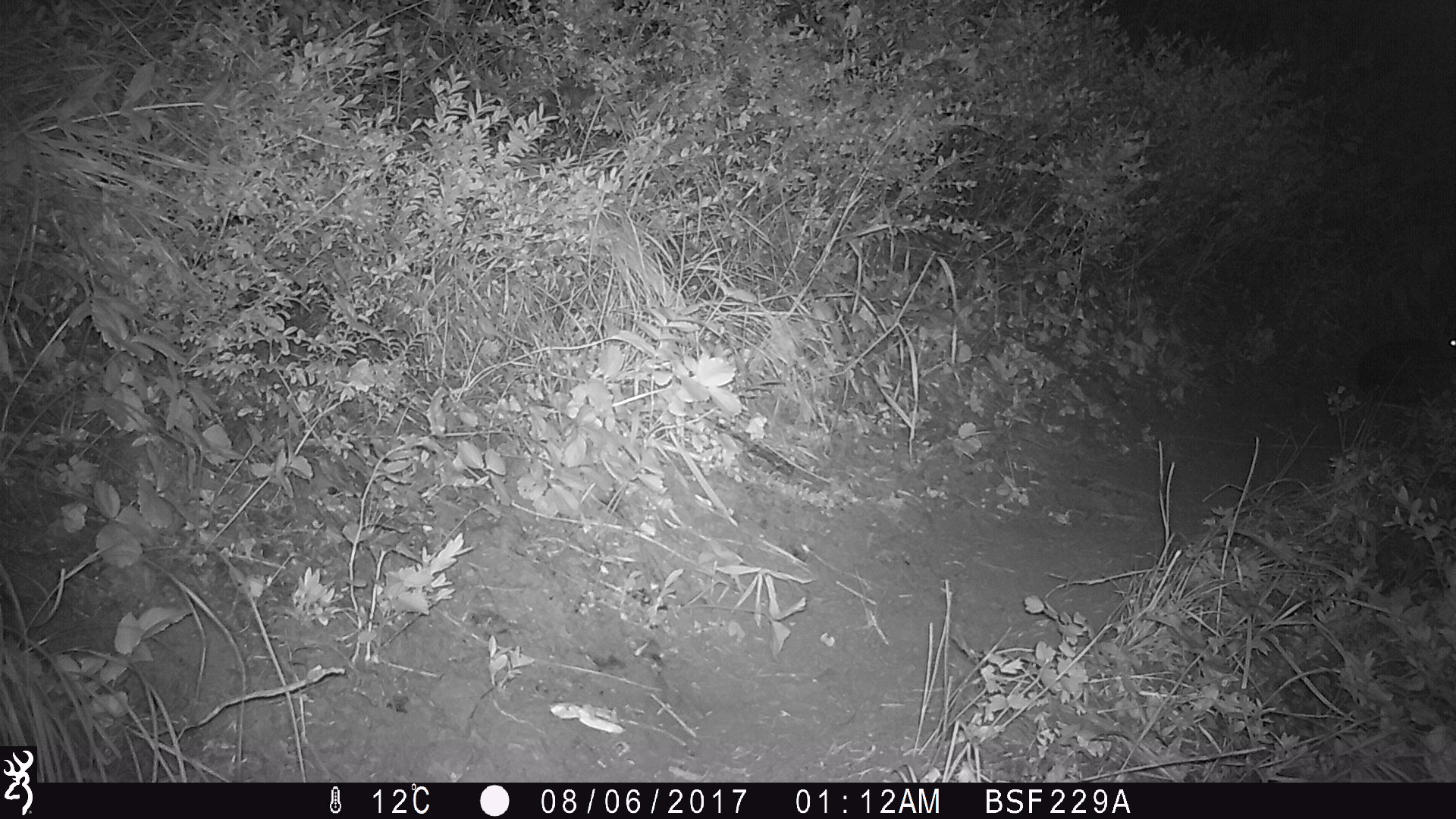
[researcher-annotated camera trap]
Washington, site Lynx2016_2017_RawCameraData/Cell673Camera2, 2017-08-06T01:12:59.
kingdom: Animalia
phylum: Chordata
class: Mammalia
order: Lagomorpha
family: Leporidae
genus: Lepus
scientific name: Lepus americanus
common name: snowshoe hare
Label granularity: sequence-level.